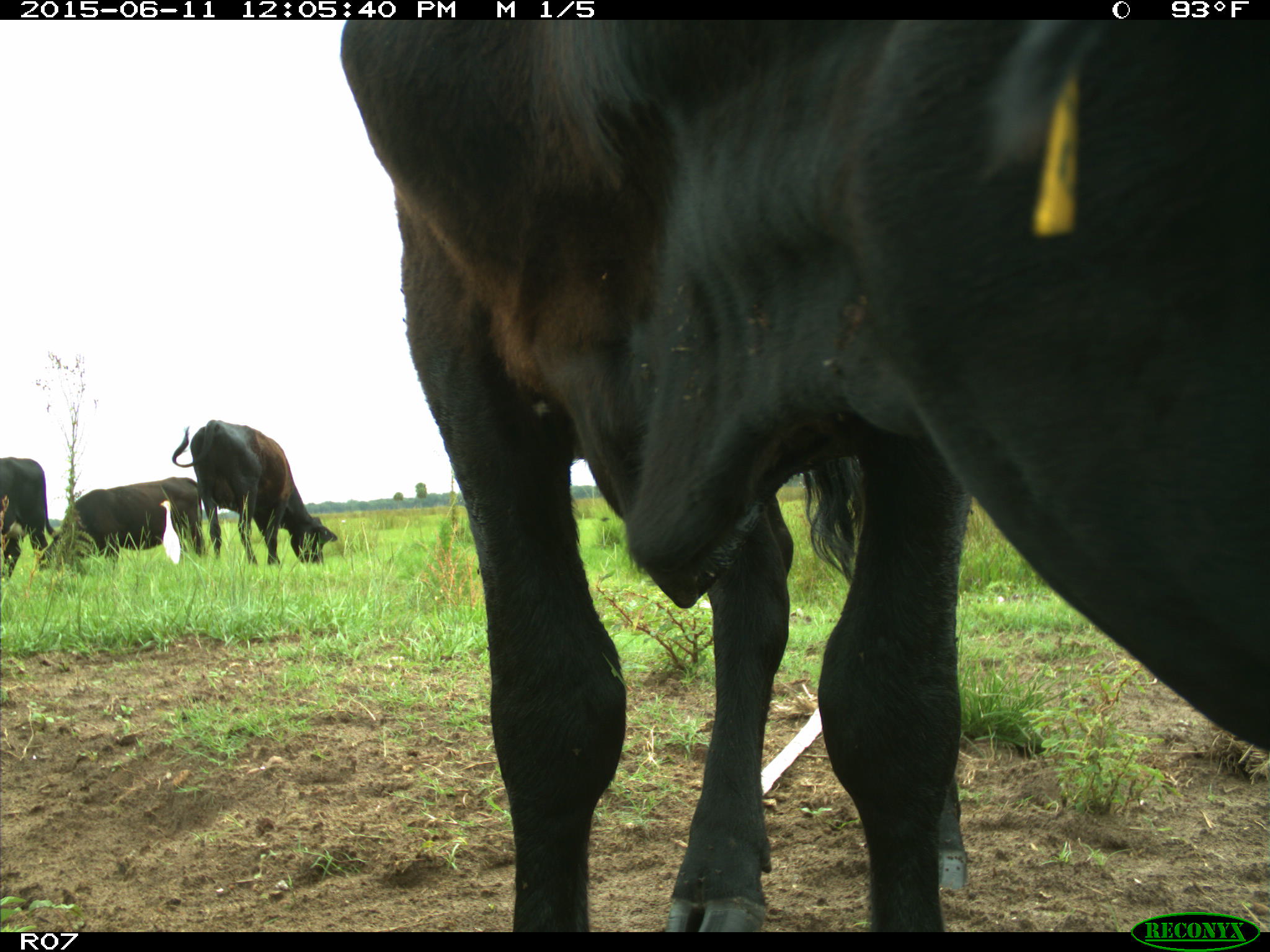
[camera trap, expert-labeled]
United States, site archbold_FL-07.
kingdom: Animalia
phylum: Chordata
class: Mammalia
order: Artiodactyla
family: Bovidae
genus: Bos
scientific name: Bos taurus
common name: domestic cow